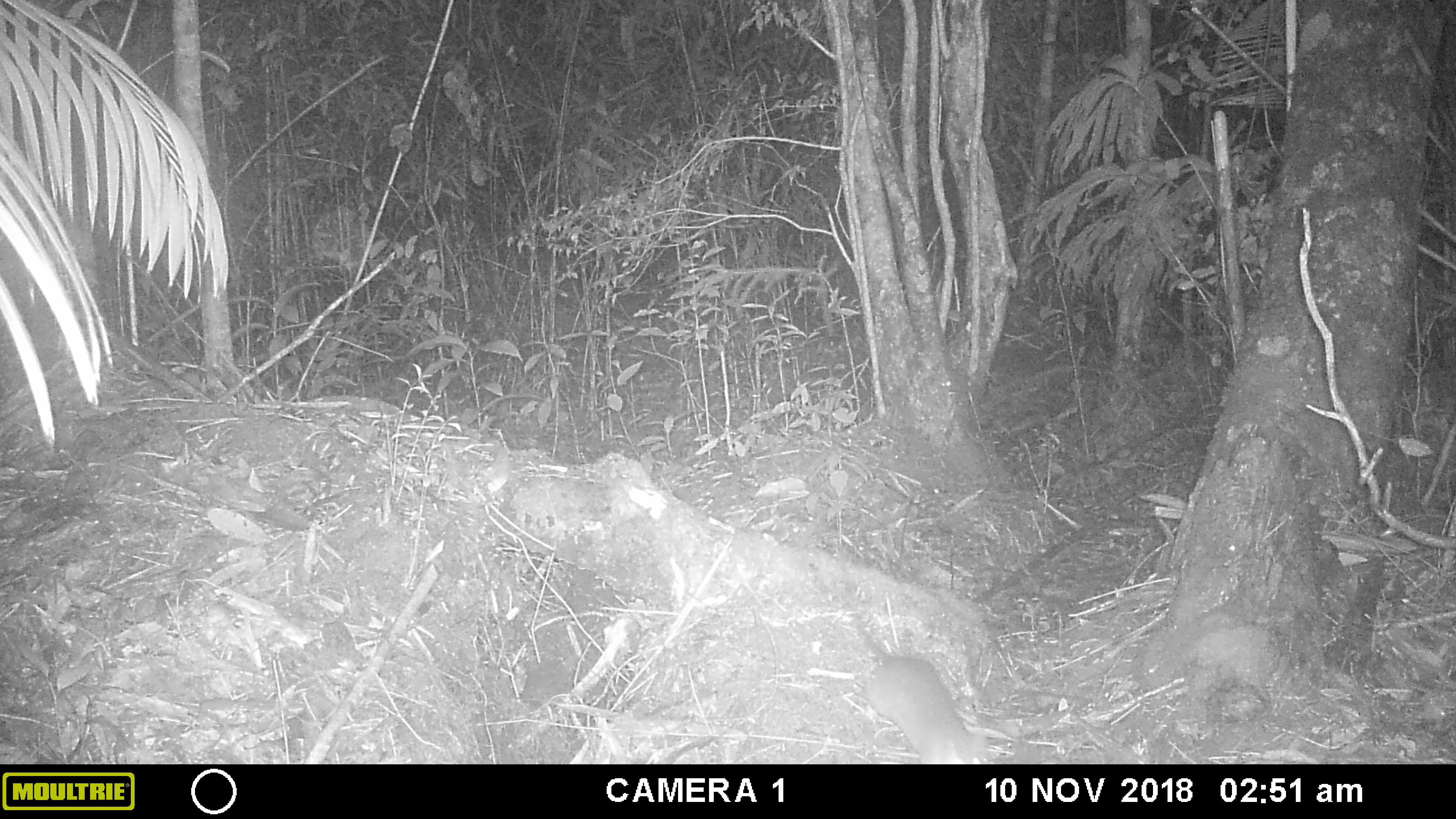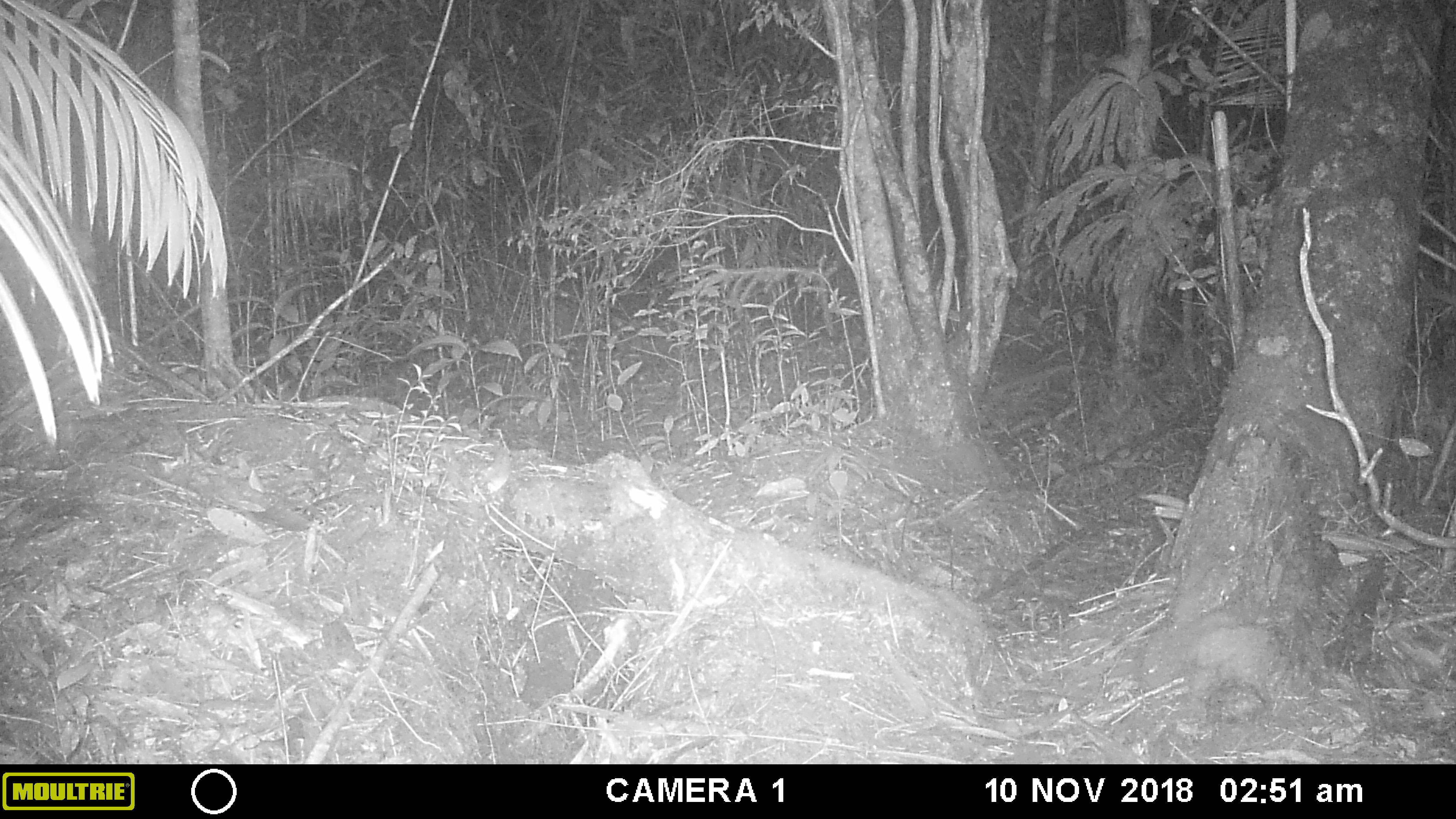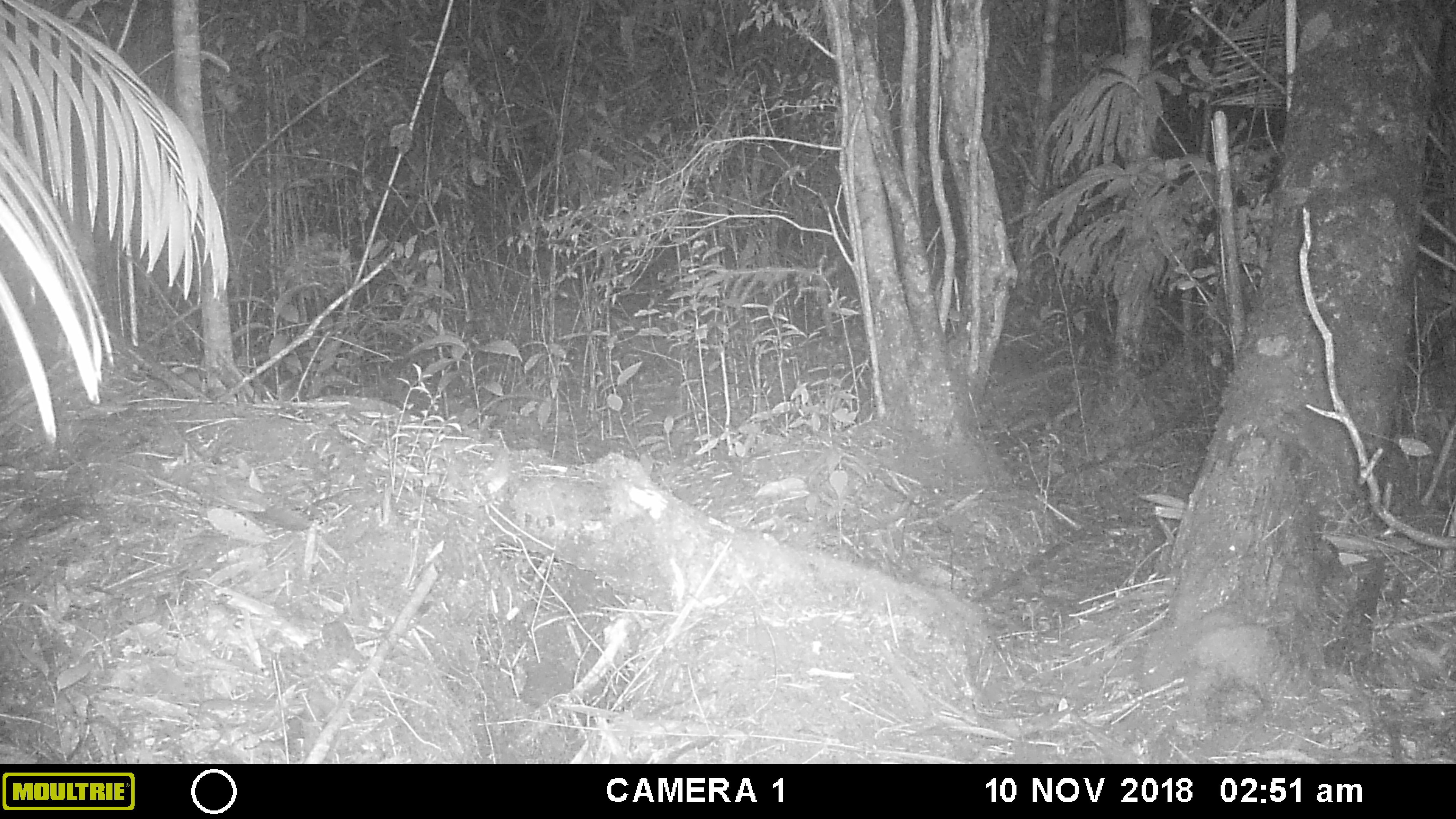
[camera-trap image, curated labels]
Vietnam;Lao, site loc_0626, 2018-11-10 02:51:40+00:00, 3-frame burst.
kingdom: Animalia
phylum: Chordata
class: Mammalia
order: Rodentia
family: Muridae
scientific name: Muridae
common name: old-world mice and rats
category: unidentified murid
Unidentified murid (old-world mice and rats) (Muridae). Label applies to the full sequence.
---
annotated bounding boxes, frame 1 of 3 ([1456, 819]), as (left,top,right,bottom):
unidentified murid: (854,618,996,764)